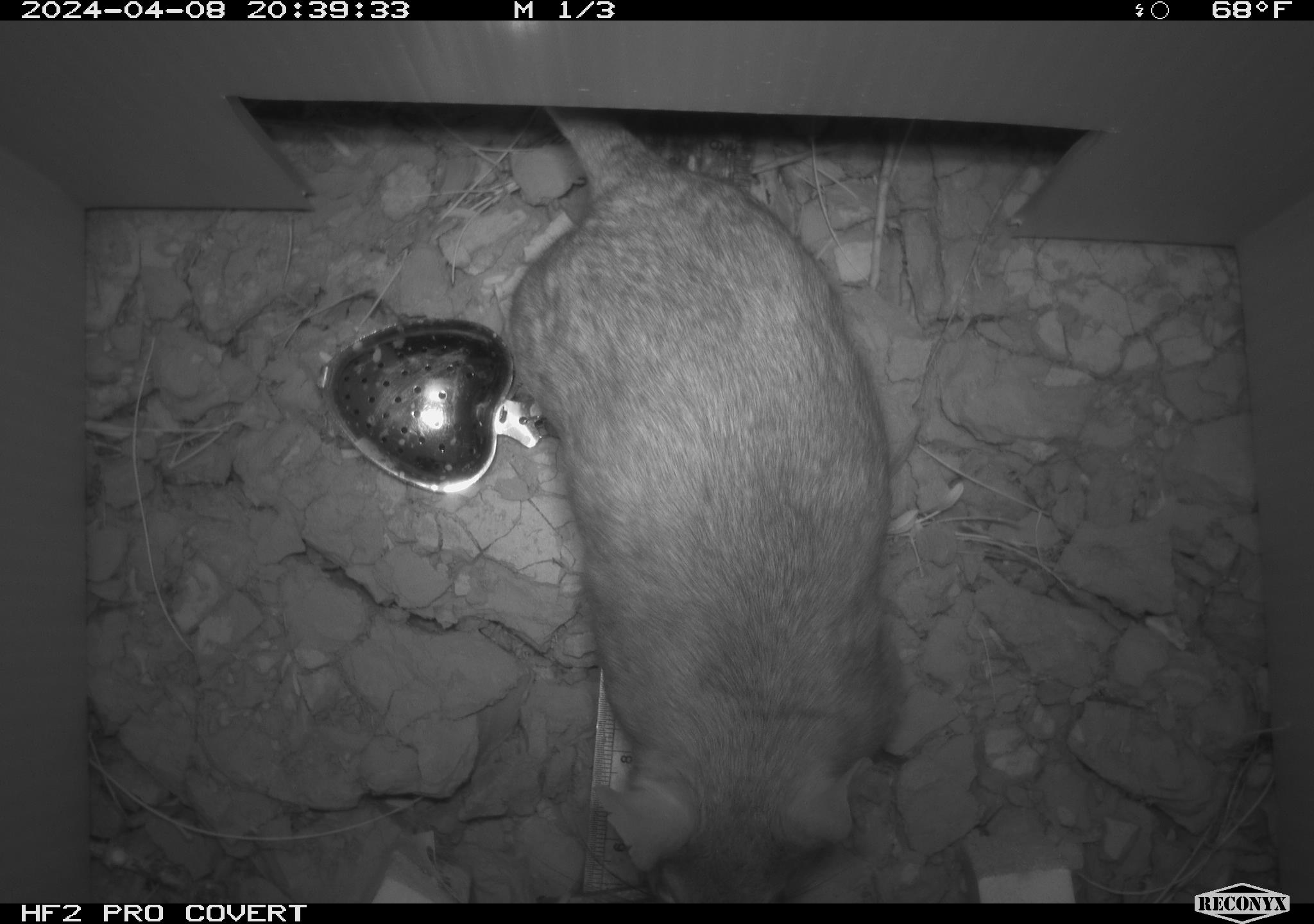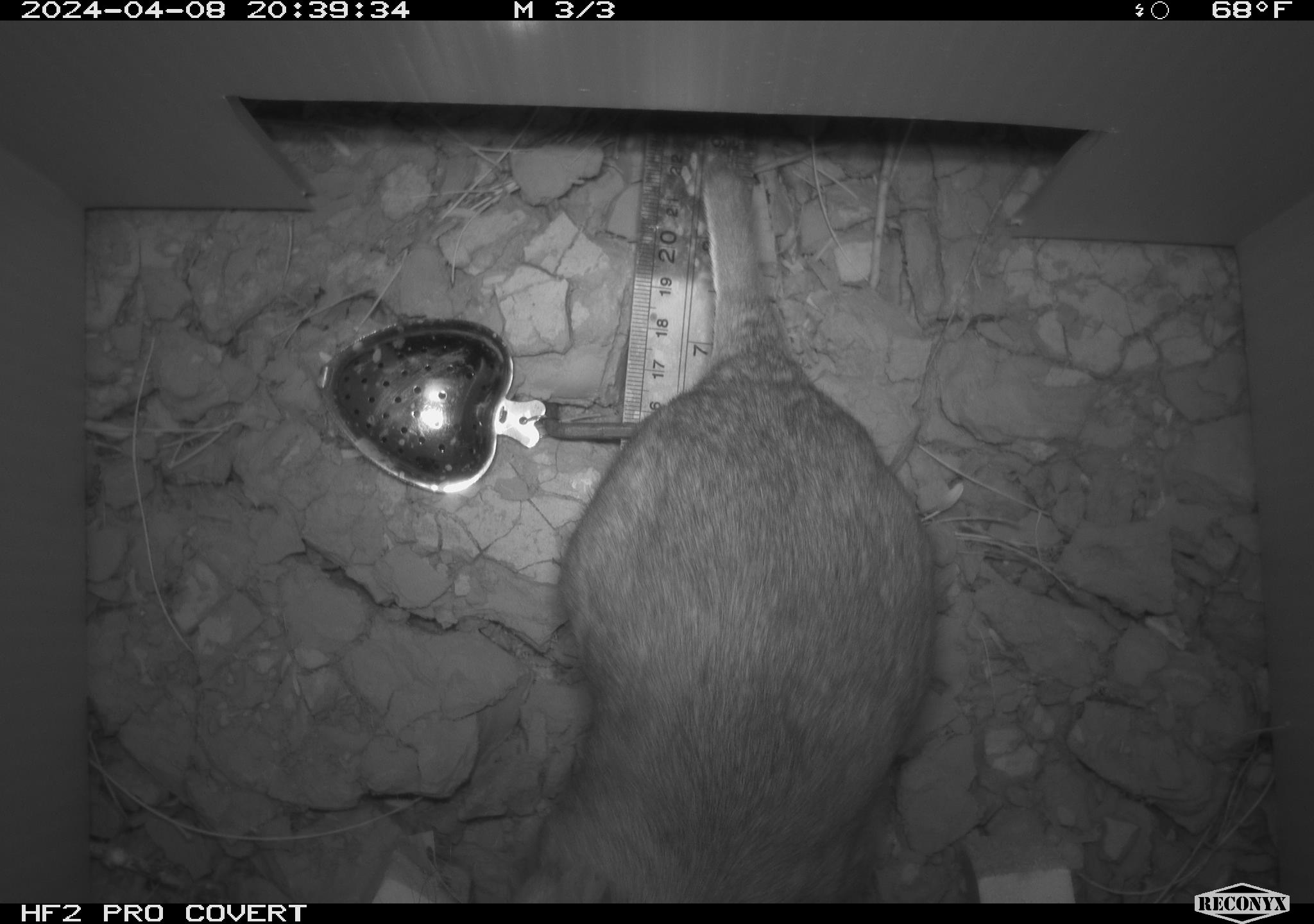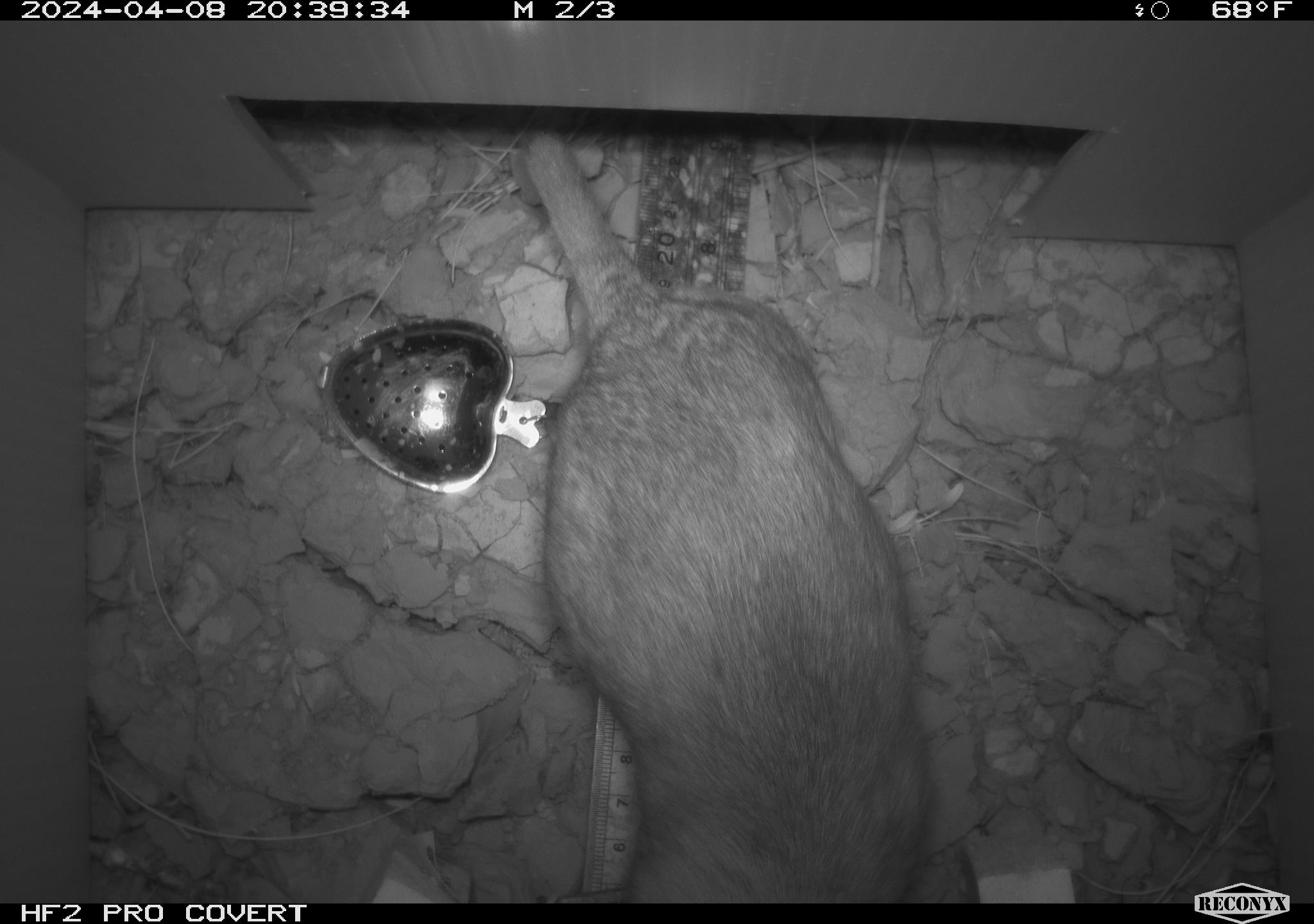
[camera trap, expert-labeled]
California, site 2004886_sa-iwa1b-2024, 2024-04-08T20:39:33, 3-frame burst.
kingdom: Animalia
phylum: Chordata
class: Mammalia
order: Rodentia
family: Cricetidae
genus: Neotoma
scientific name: Neotoma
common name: pack rat or woodrat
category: neotoma species